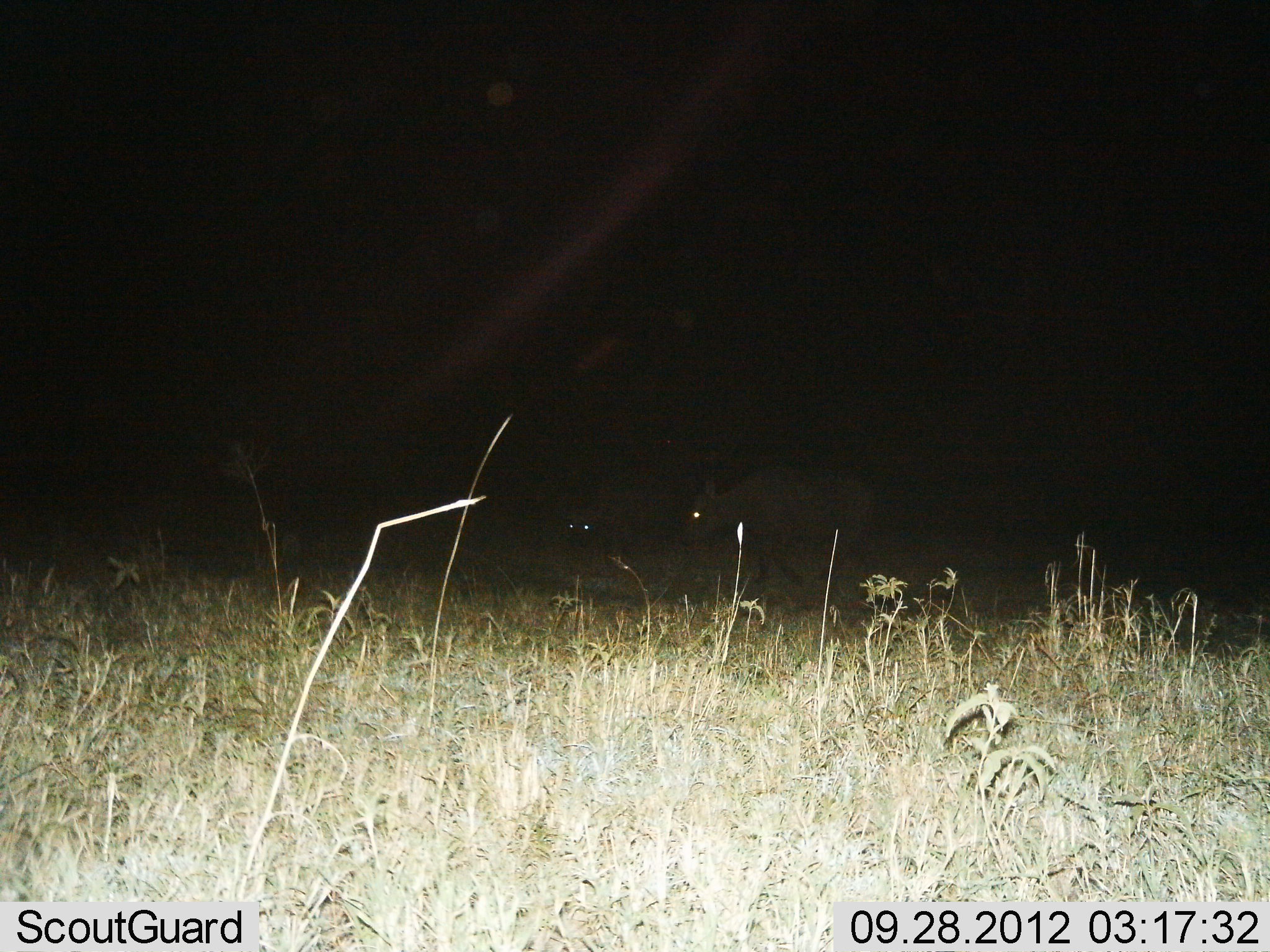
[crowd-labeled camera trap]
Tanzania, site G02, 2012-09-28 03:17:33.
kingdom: Animalia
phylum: Chordata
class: Mammalia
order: Carnivora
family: Hyaenidae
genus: Crocuta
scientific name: Crocuta crocuta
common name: spotted hyena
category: hyenaspotted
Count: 2.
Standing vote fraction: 43%.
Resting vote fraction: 0%.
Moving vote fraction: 57%.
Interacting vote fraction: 0%.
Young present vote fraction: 0%.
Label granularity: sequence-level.